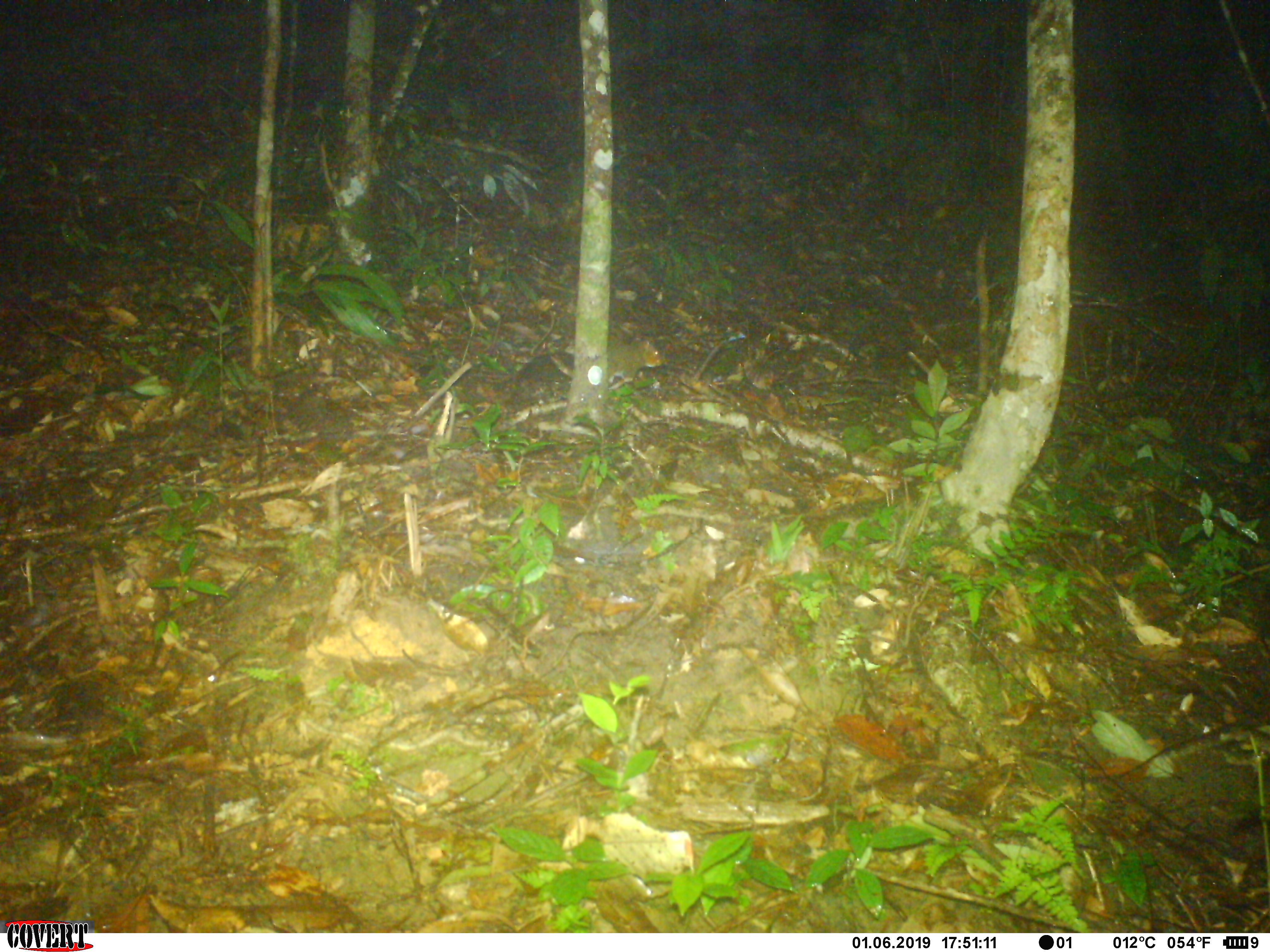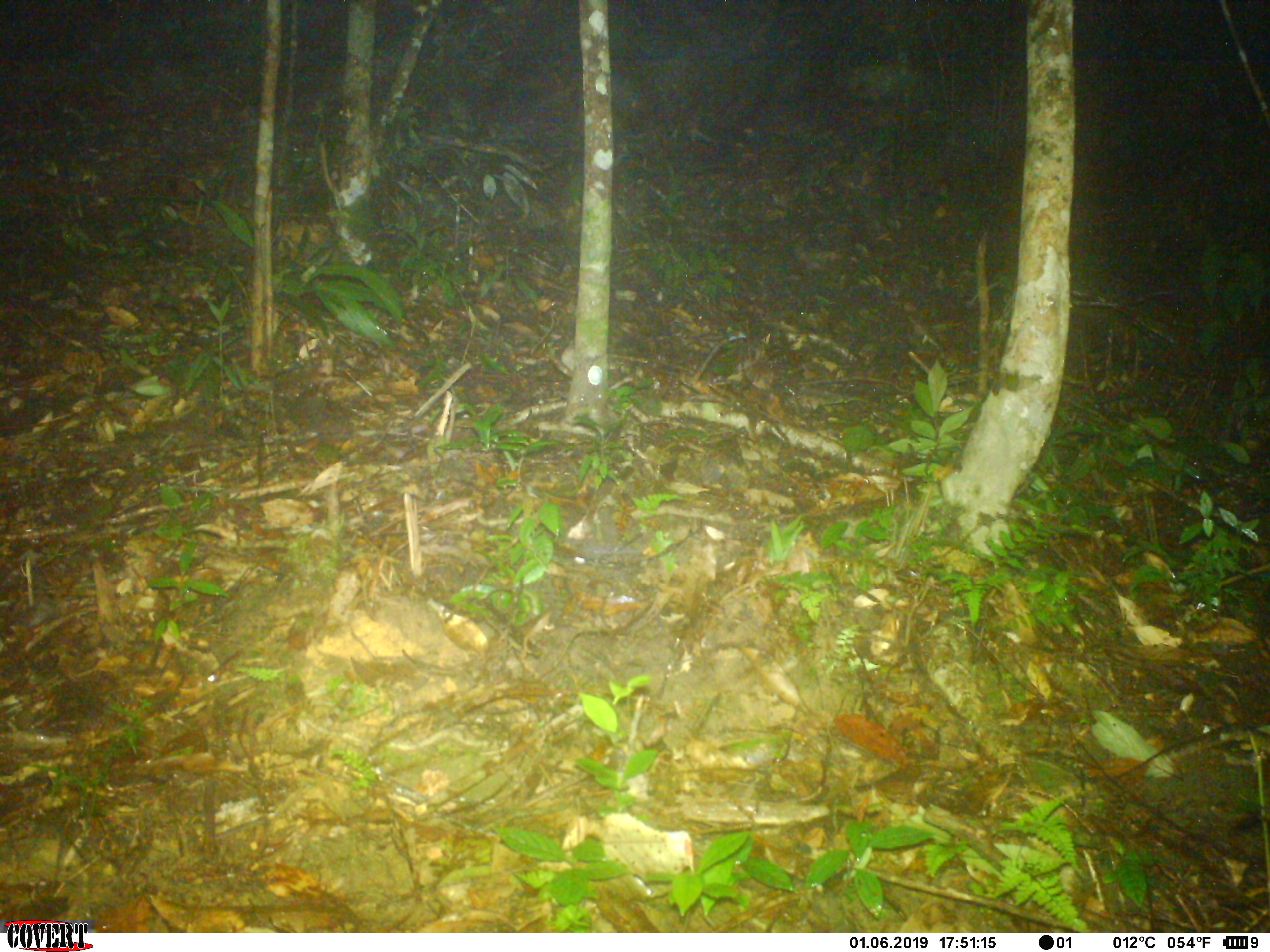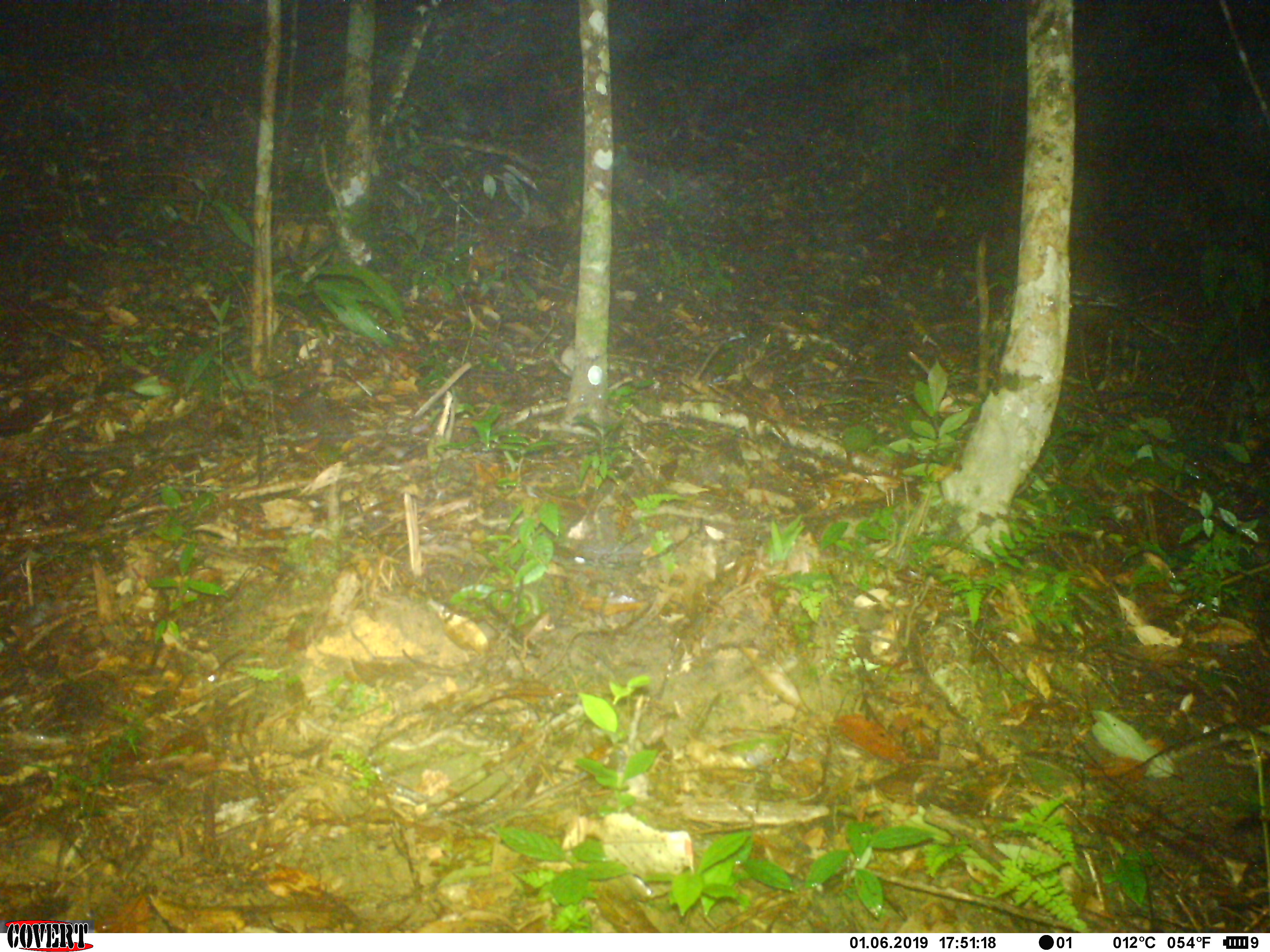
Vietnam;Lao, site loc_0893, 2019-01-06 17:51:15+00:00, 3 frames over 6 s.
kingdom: Animalia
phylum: Chordata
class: Mammalia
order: Rodentia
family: Sciuridae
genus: Dremomys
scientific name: Dremomys rufigenis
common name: red-cheeked squirrel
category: red cheeked squirrel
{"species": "red cheeked squirrel (red-cheeked squirrel) (Dremomys rufigenis)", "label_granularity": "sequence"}